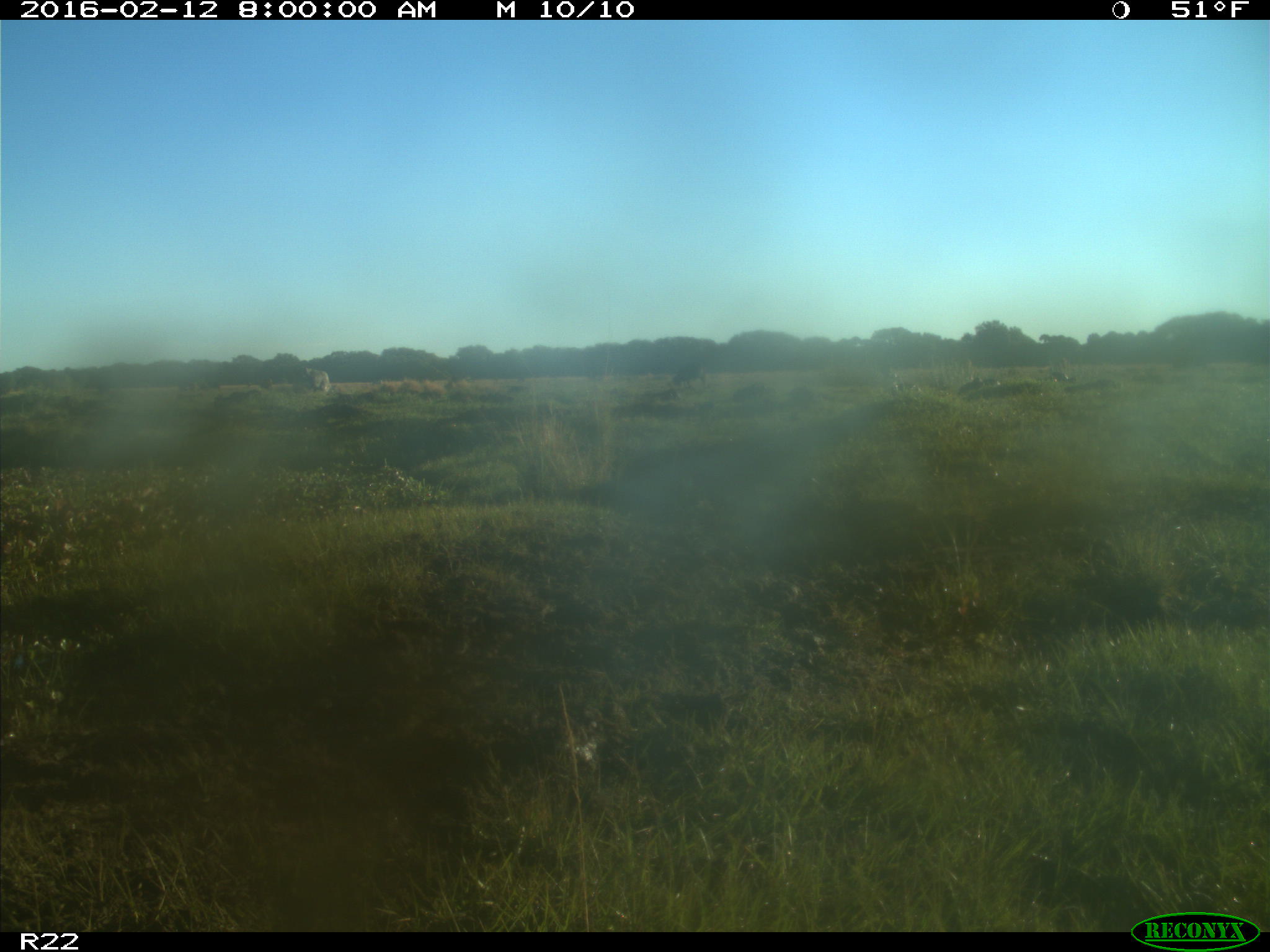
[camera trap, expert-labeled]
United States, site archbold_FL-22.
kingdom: Animalia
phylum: Chordata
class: Mammalia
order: Artiodactyla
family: Bovidae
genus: Bos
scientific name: Bos taurus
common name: domestic cow